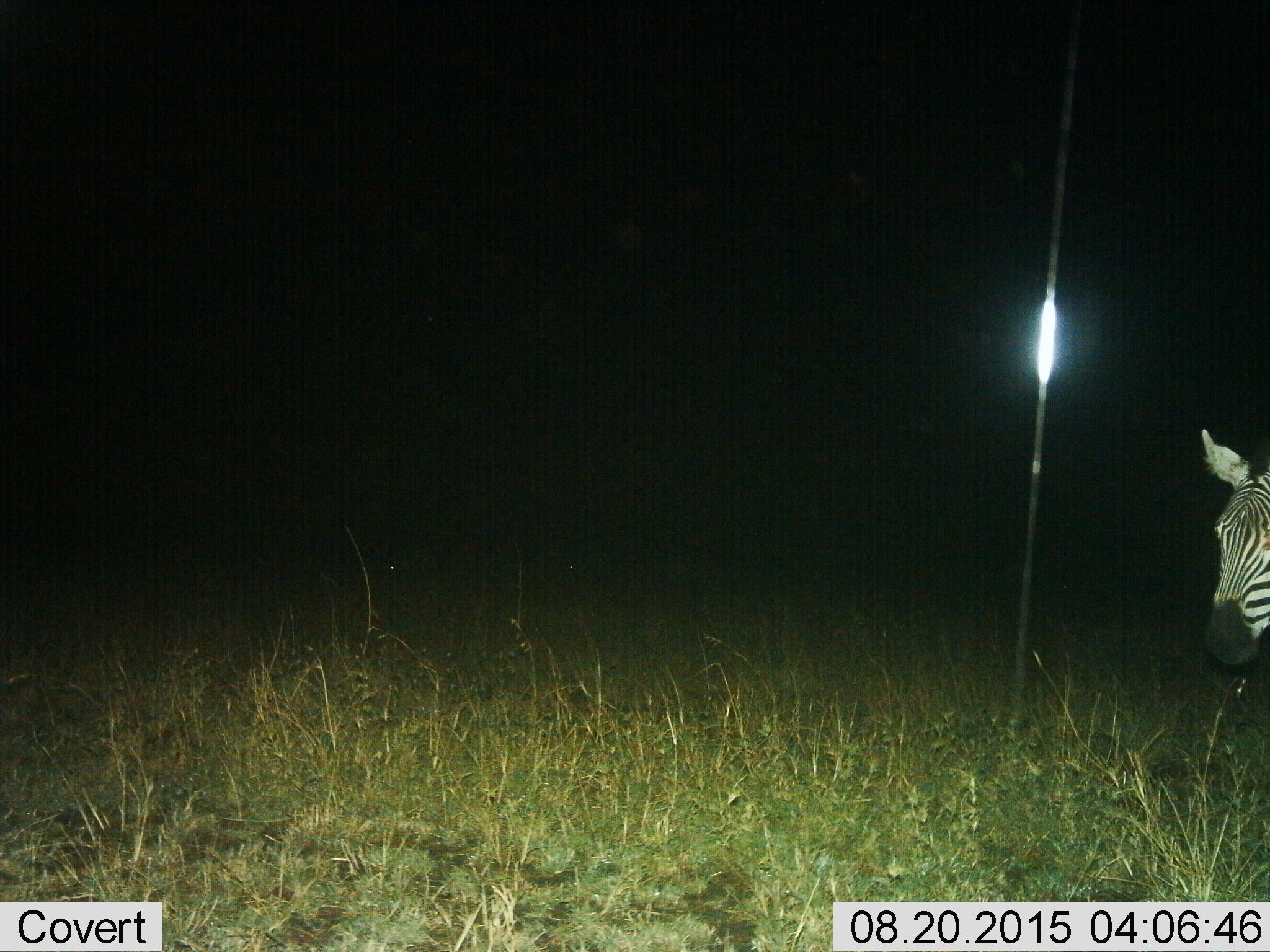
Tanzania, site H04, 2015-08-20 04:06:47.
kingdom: Animalia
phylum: Chordata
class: Mammalia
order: Perissodactyla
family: Equidae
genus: Equus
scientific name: Equus quagga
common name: plains zebra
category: zebra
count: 1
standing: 70%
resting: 0%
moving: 30%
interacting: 0%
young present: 0%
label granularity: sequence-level